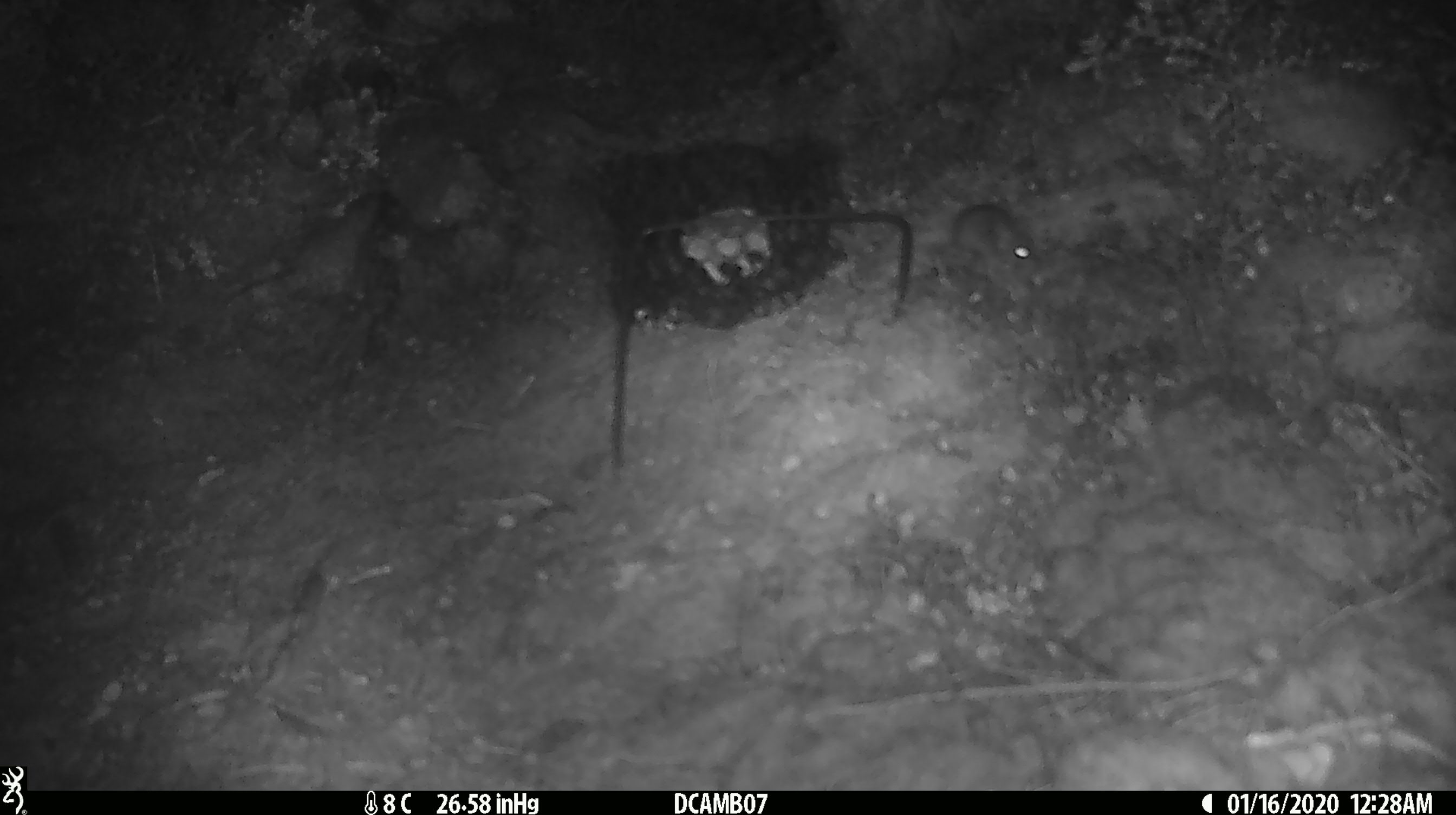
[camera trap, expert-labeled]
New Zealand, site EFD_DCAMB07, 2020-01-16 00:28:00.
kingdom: Animalia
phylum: Chordata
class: Mammalia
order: Rodentia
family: Muridae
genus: Mus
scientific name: Mus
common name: mouse